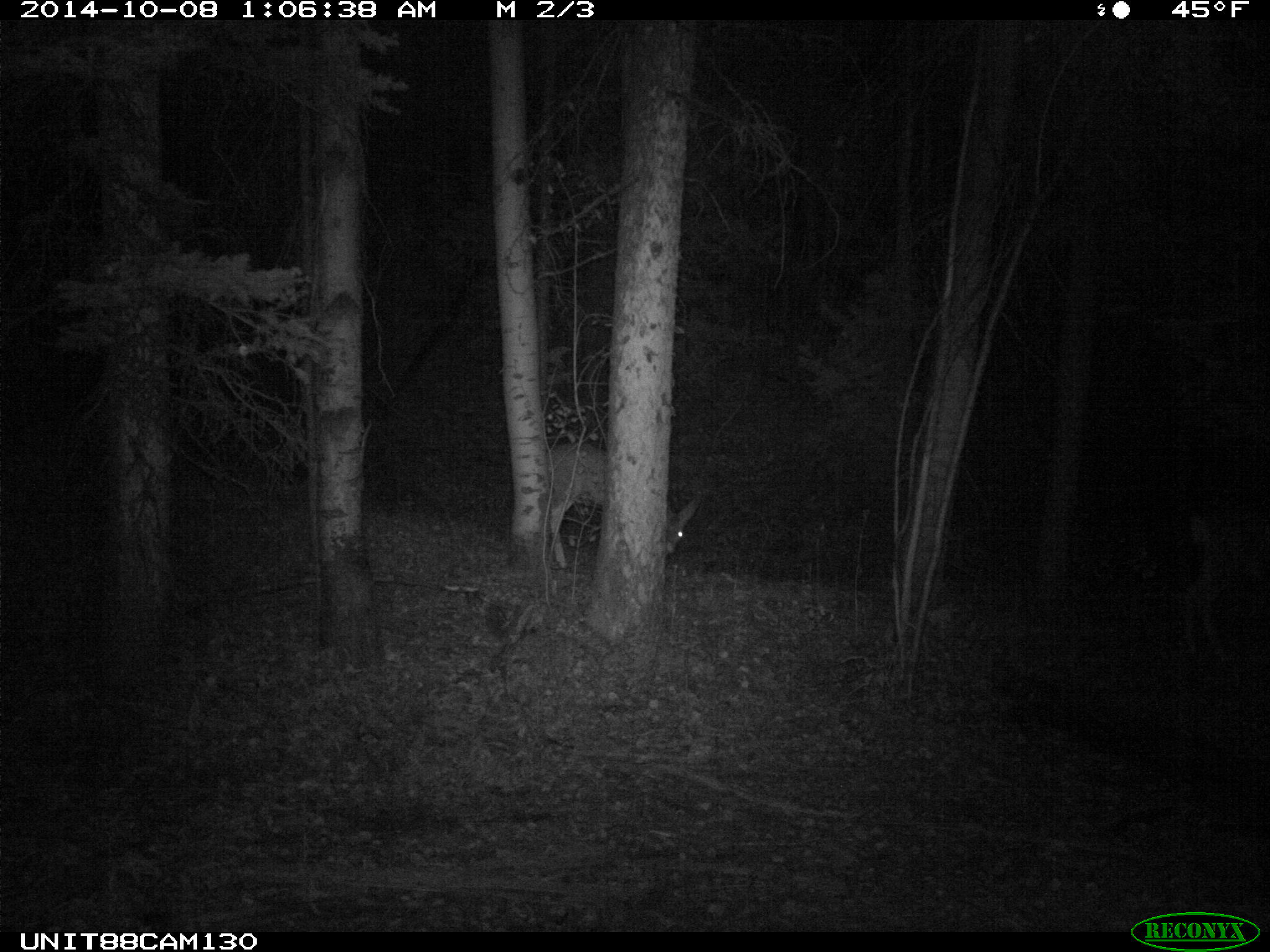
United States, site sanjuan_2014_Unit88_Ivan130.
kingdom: Animalia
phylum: Chordata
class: Mammalia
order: Artiodactyla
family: Cervidae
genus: Odocoileus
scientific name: Odocoileus hemionus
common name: mule deer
Odocoileus hemionus (mule deer).